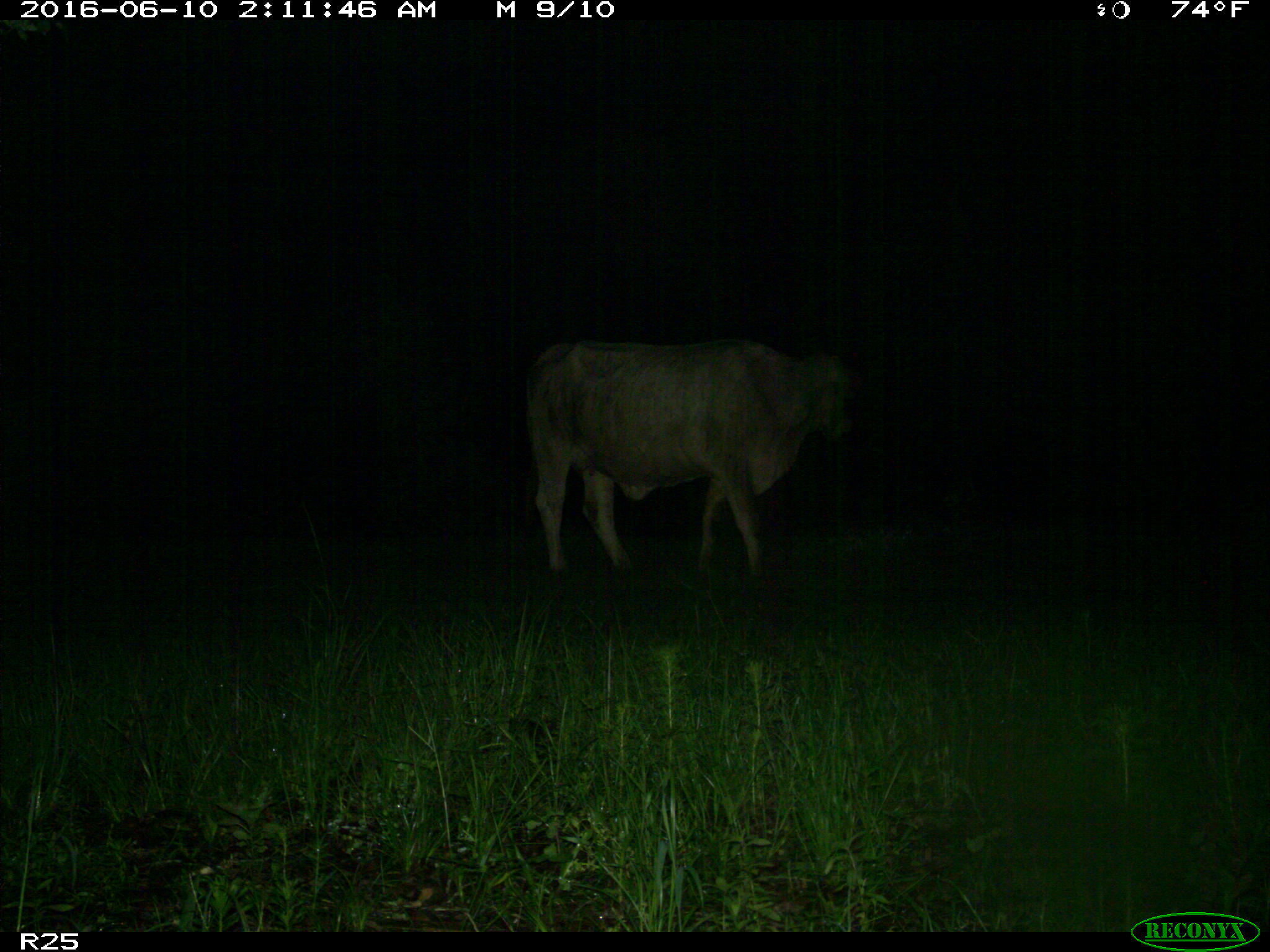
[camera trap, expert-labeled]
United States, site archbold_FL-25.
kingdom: Animalia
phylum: Chordata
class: Mammalia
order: Artiodactyla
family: Bovidae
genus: Bos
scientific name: Bos taurus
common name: domestic cow